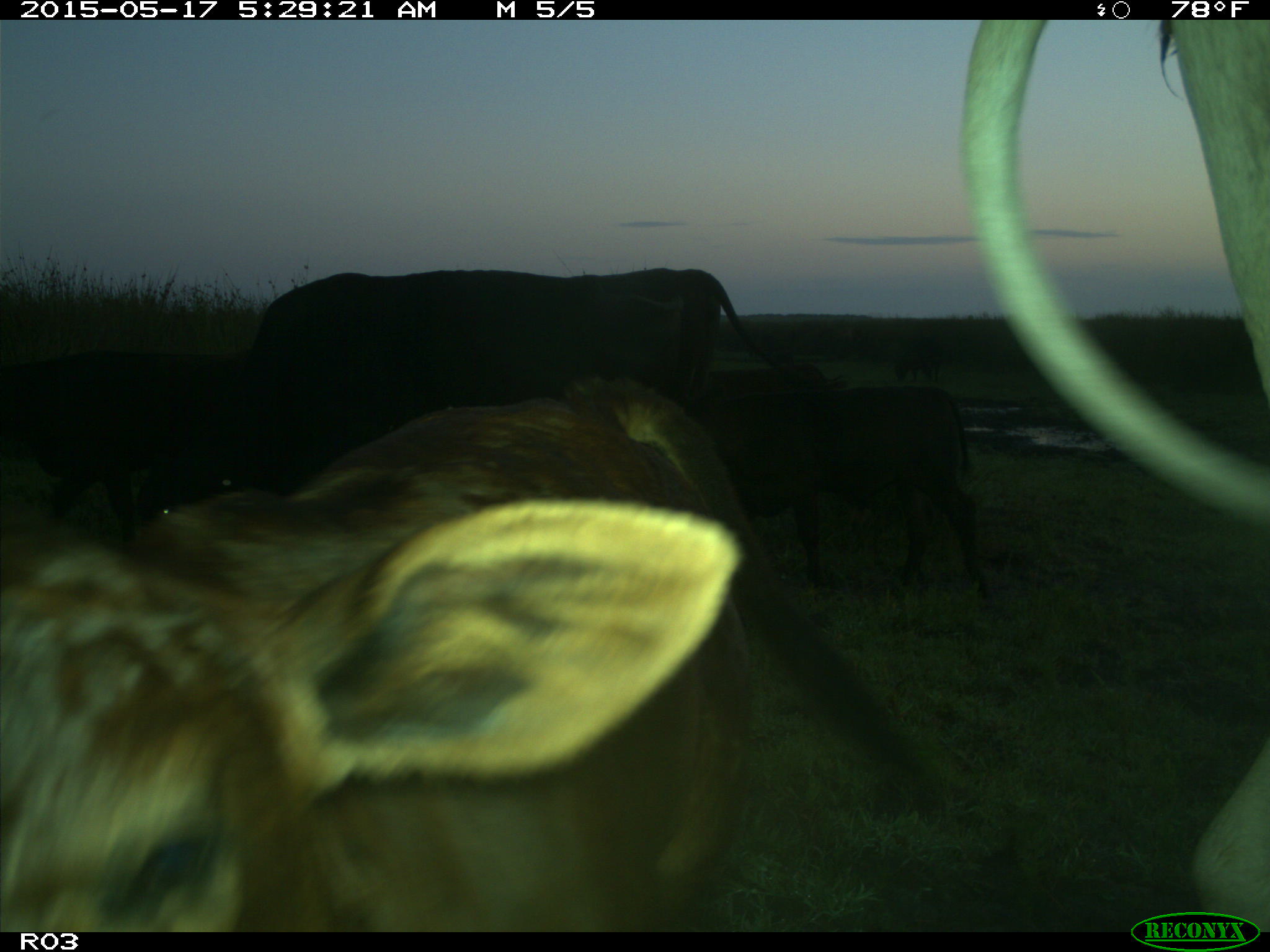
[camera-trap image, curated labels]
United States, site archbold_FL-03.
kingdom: Animalia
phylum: Chordata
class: Mammalia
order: Artiodactyla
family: Bovidae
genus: Bos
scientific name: Bos taurus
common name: domestic cow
Bos taurus (domestic cow).